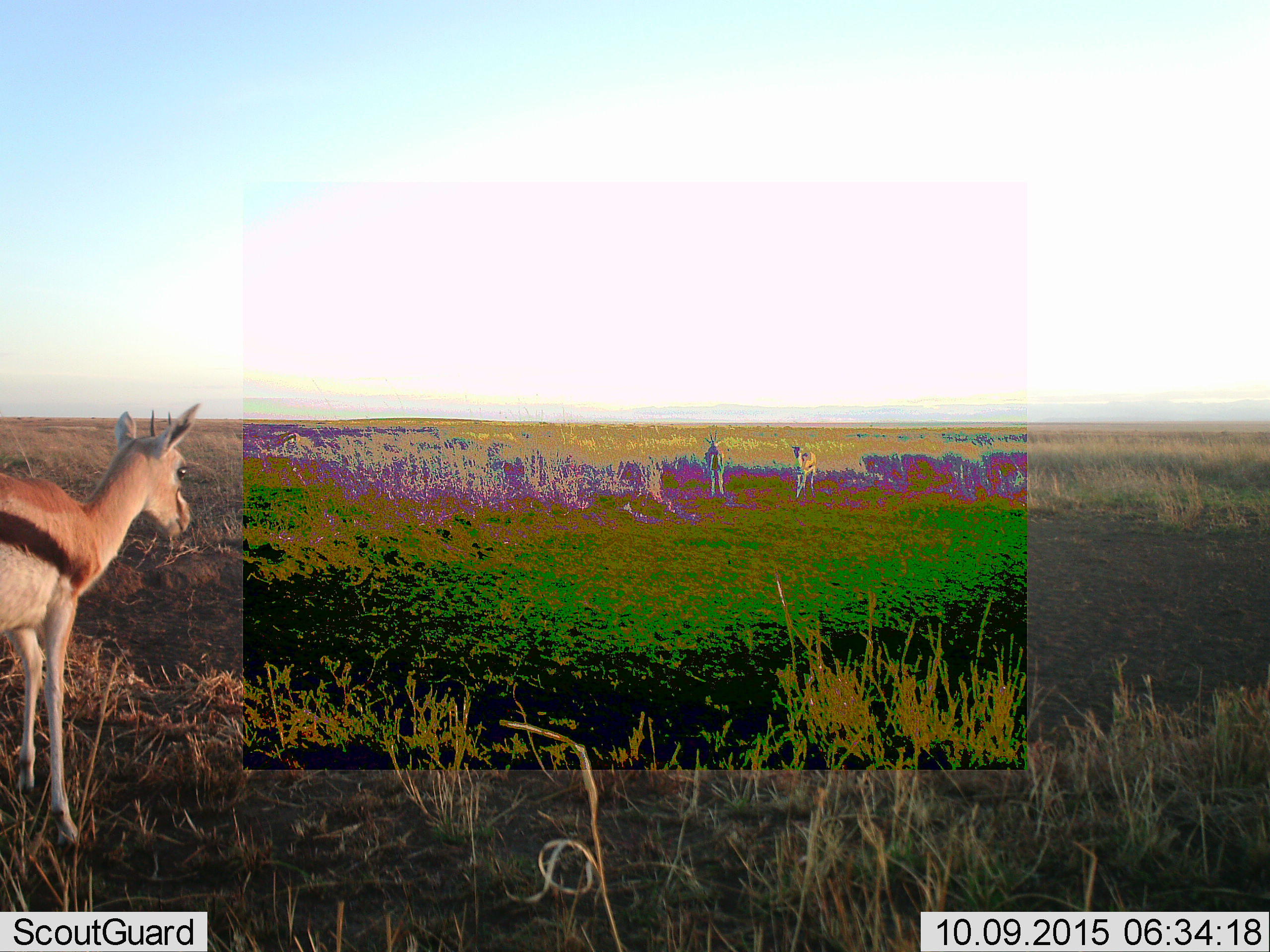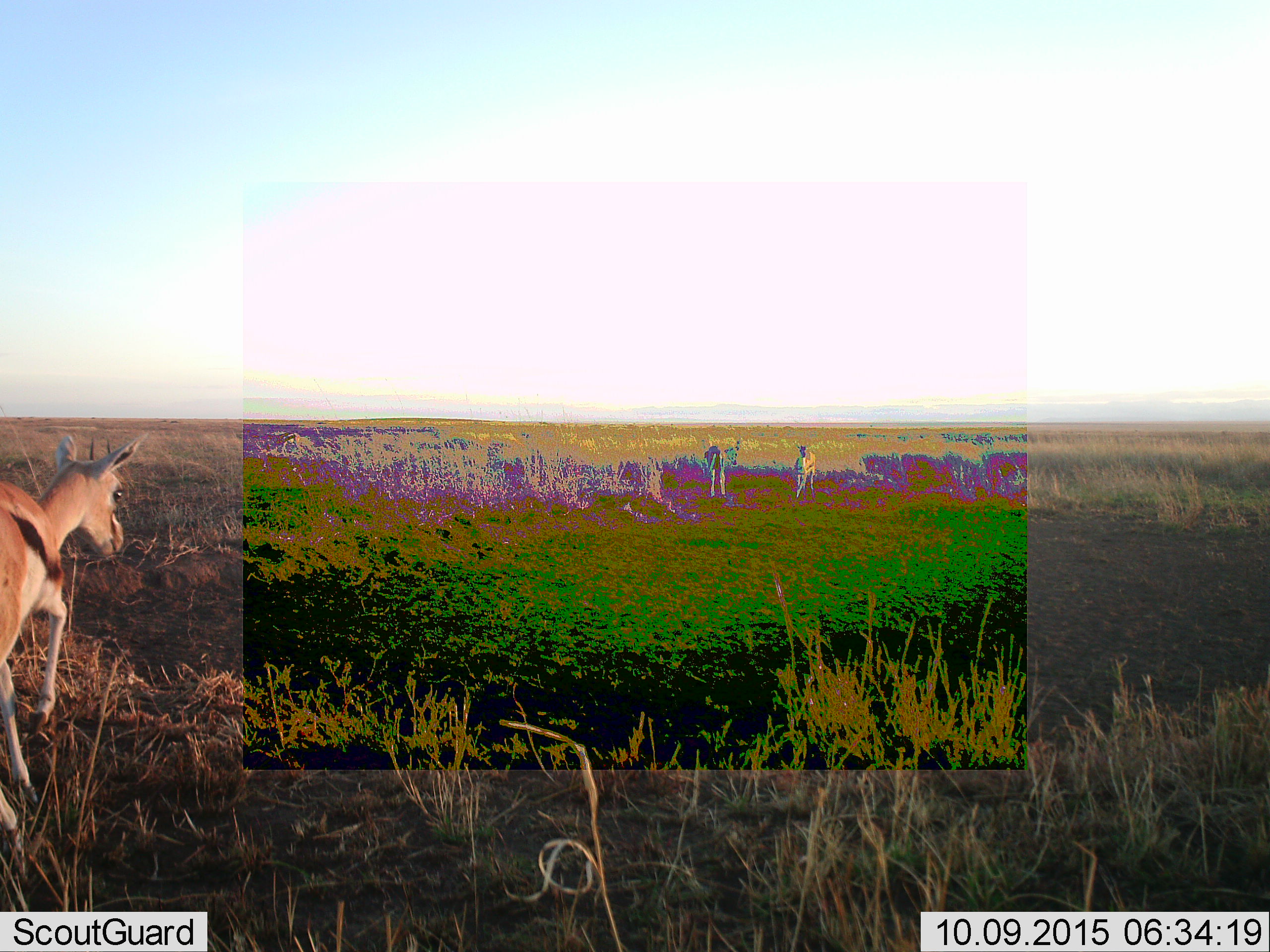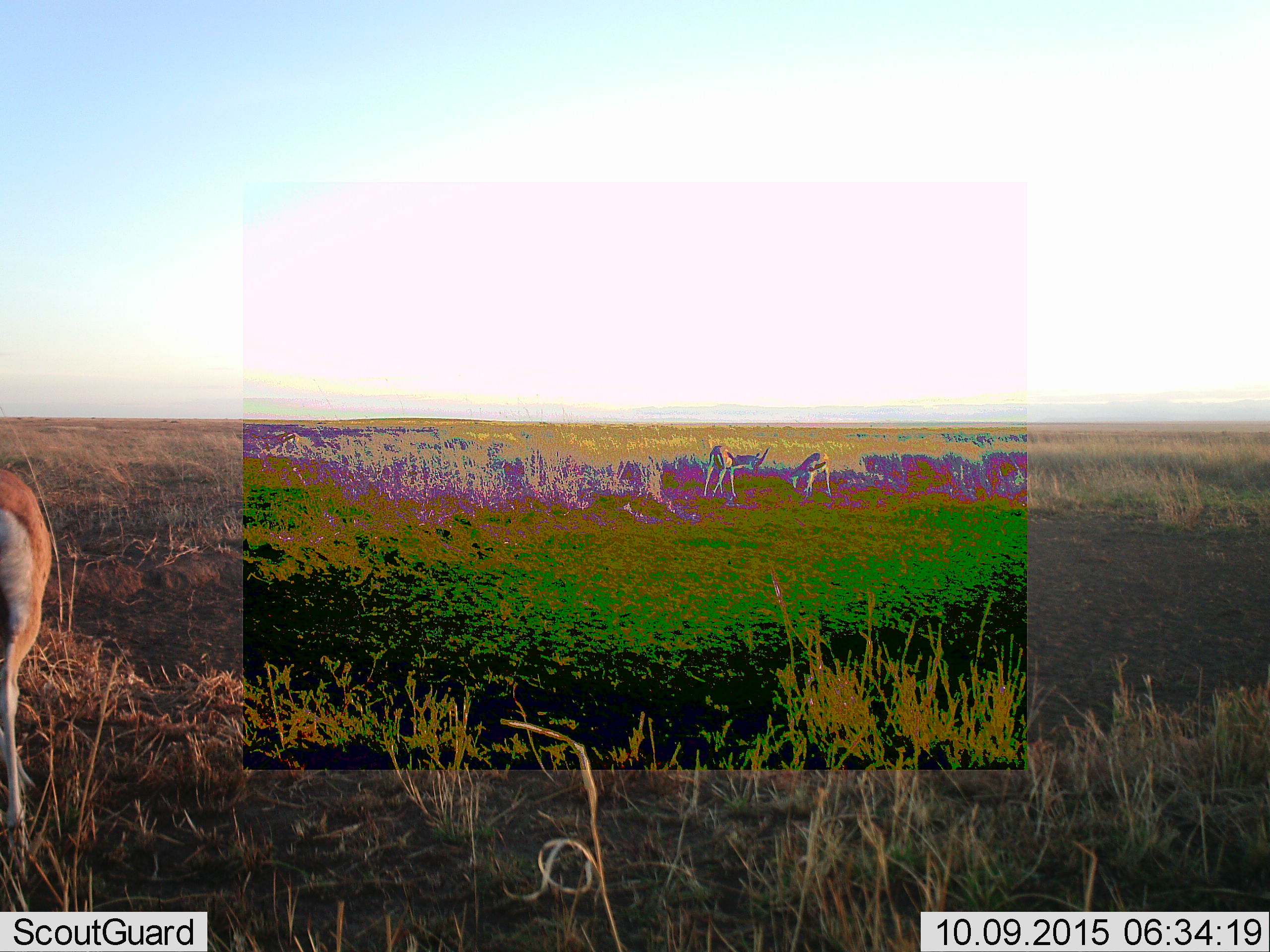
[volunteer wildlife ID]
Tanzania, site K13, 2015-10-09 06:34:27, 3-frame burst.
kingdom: Animalia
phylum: Chordata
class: Mammalia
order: Artiodactyla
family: Bovidae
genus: Eudorcas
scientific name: Eudorcas thomsonii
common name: thomson's gazelle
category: gazellethomsons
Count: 3.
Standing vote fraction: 50%.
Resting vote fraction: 0%.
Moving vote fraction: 40%.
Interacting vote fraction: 10%.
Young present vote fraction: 0%.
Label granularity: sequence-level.